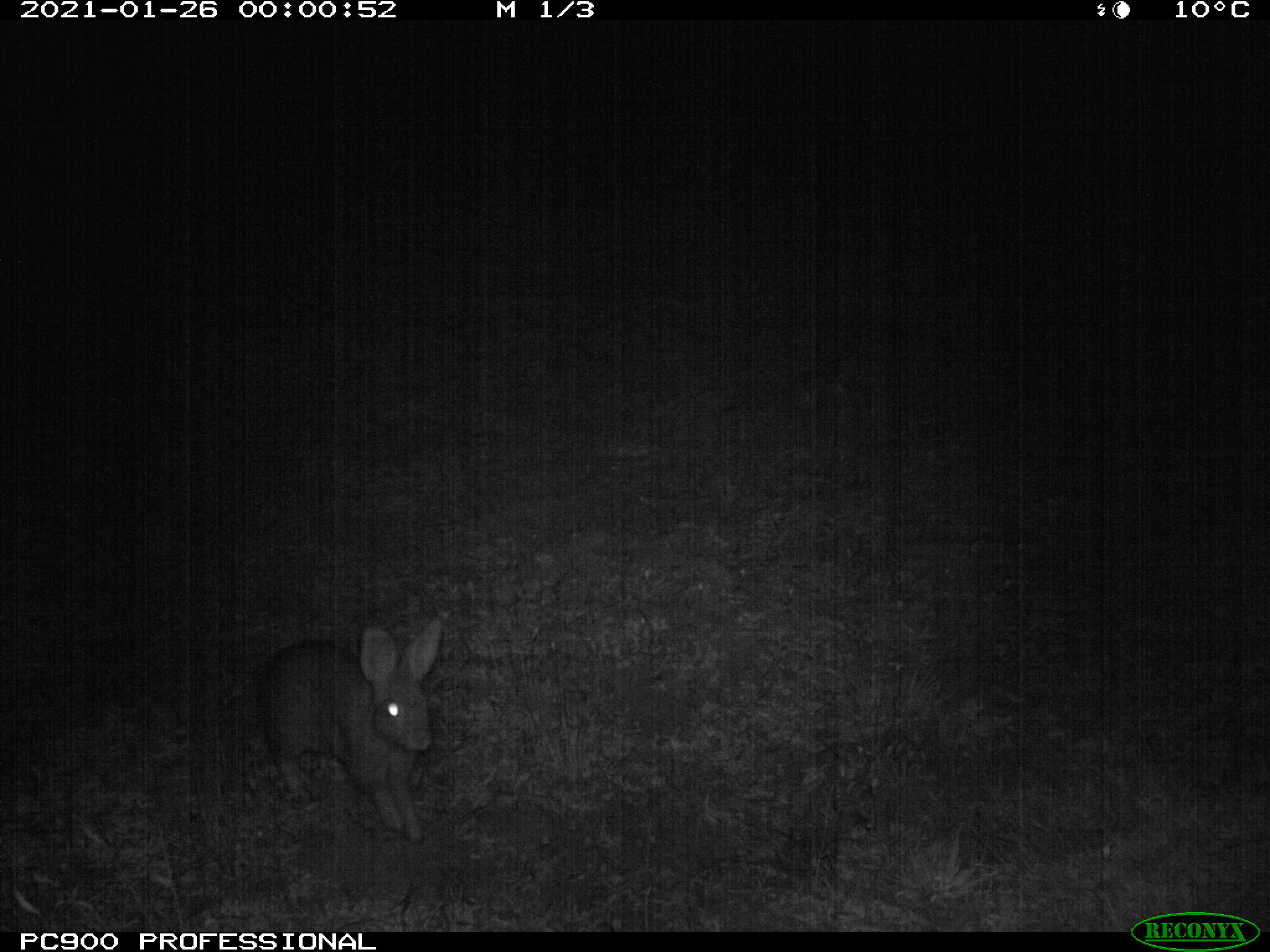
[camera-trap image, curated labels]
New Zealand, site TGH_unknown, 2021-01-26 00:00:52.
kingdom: Animalia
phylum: Chordata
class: Mammalia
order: Lagomorpha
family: Leporidae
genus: Oryctolagus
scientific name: Oryctolagus cuniculus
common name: european rabbit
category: rabbit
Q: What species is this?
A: Rabbit (european rabbit) (Oryctolagus cuniculus).